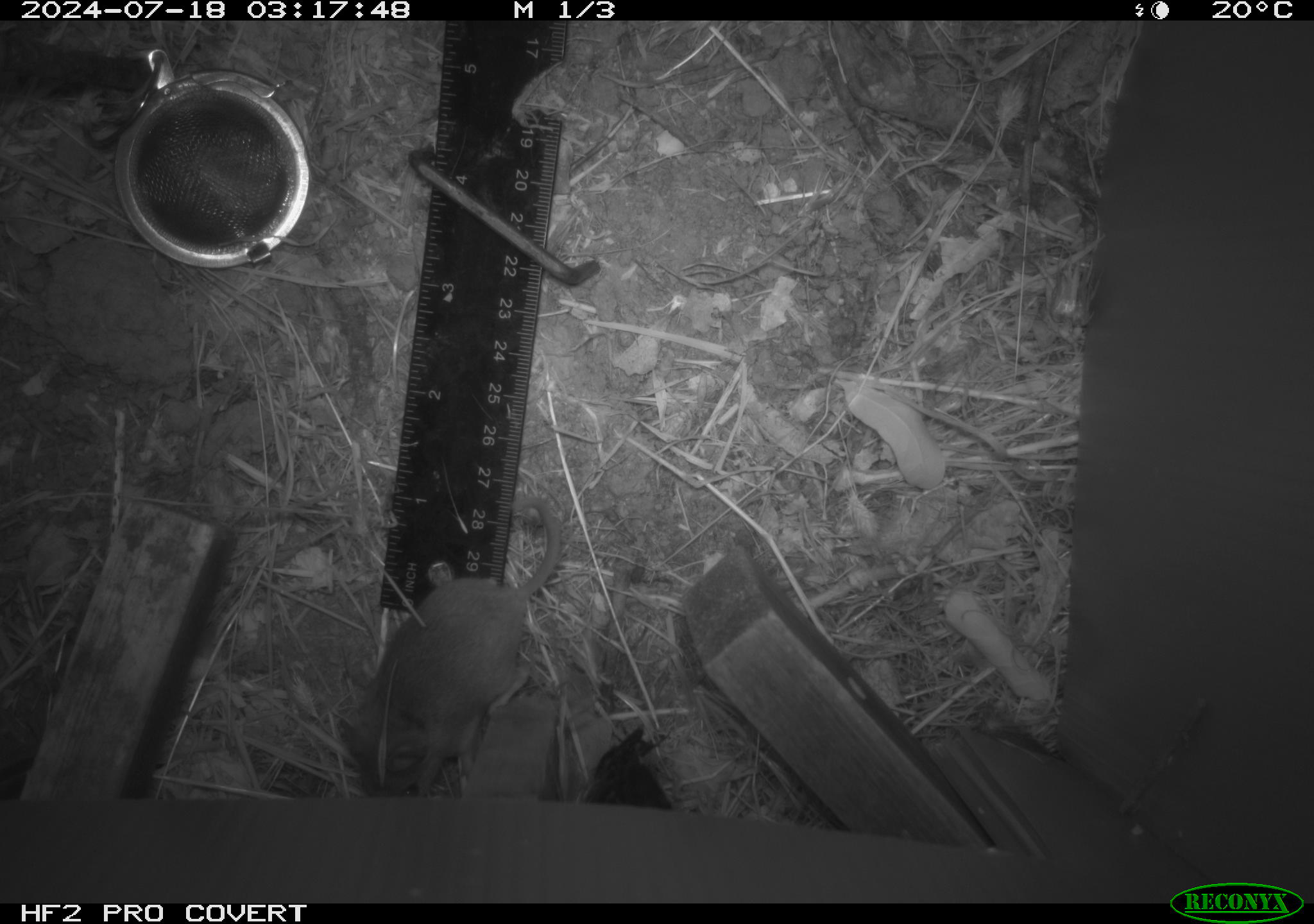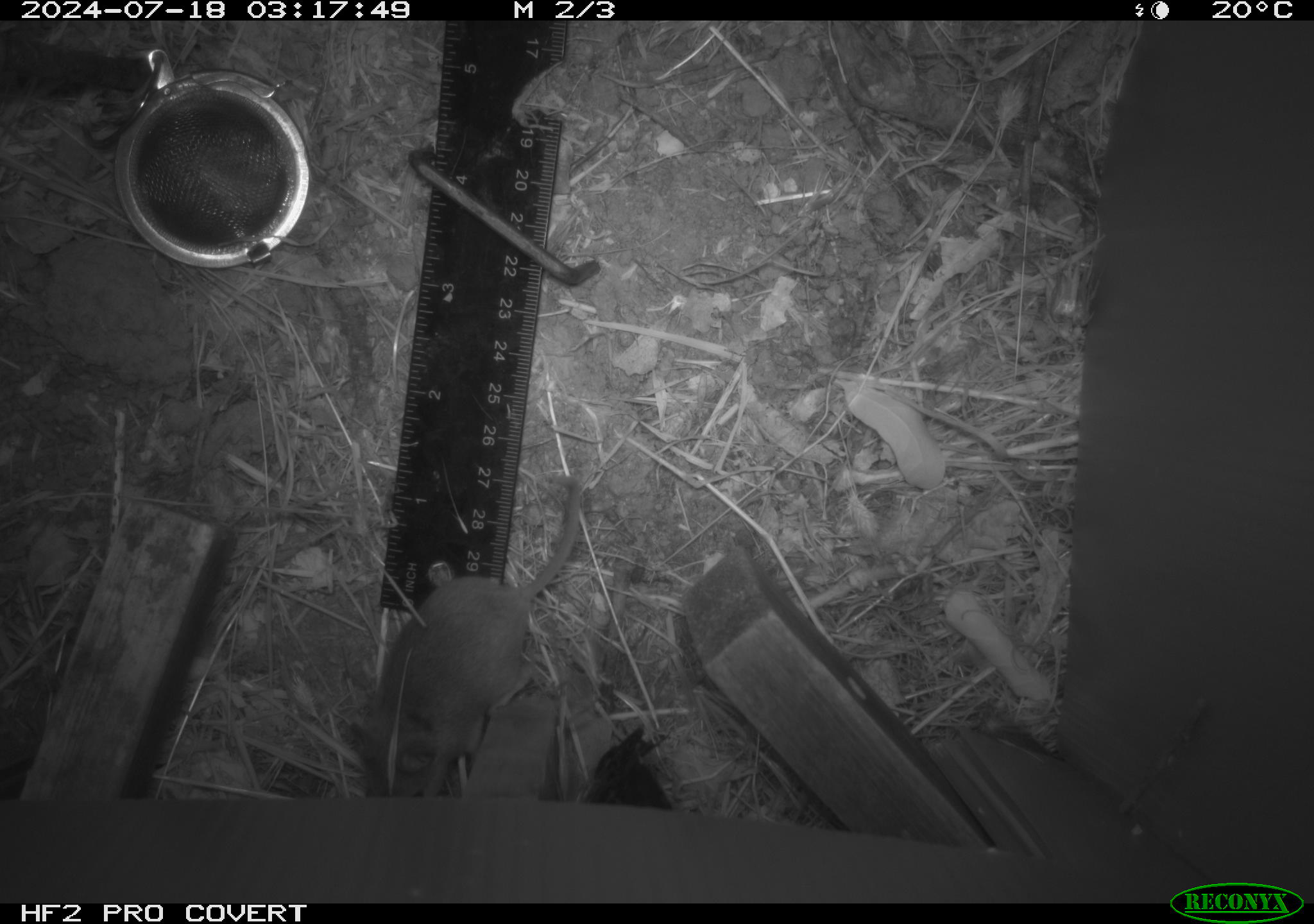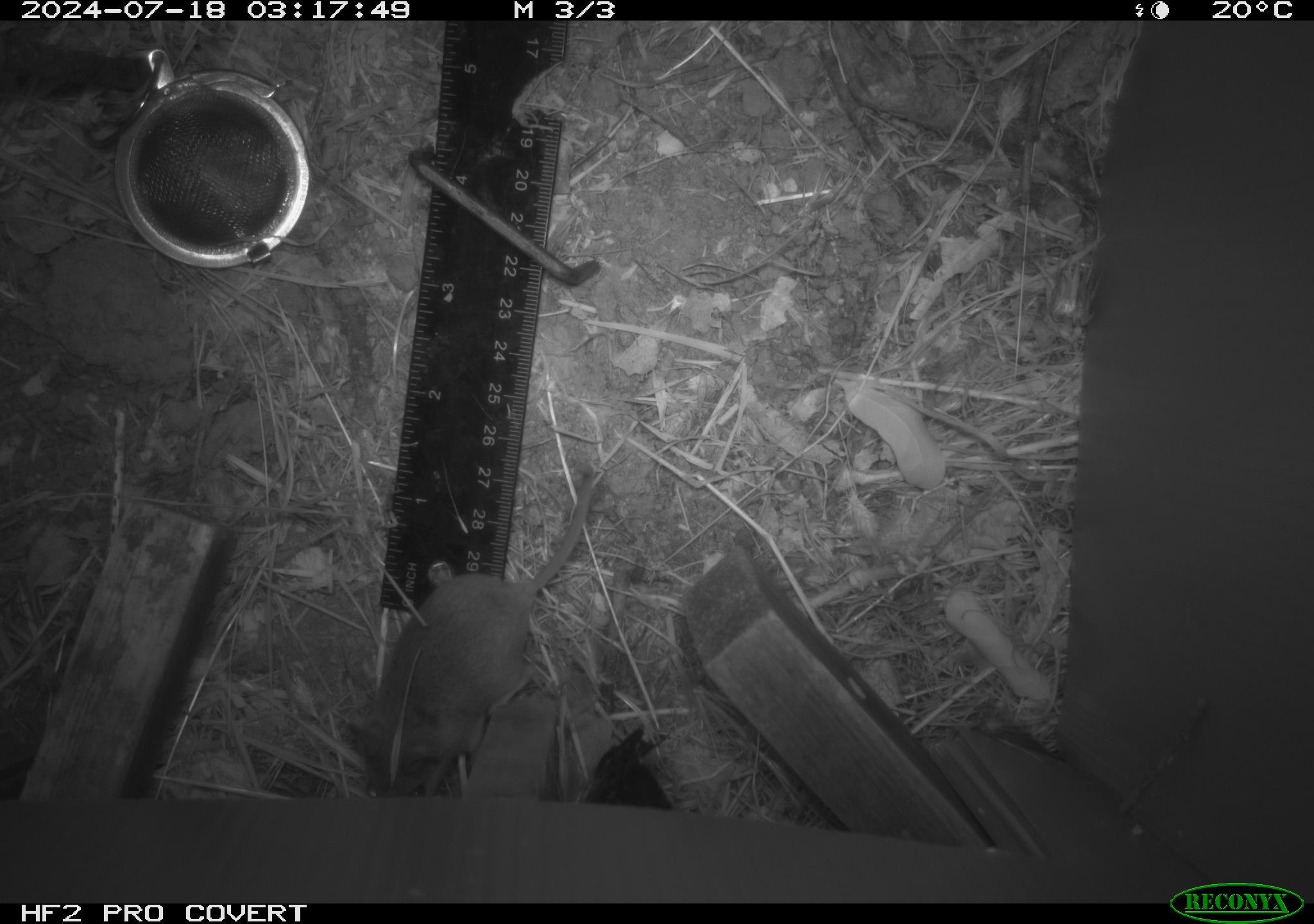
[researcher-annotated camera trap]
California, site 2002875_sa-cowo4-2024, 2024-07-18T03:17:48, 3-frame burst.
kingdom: Animalia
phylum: Chordata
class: Mammalia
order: Rodentia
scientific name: Rodentia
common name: mouse species